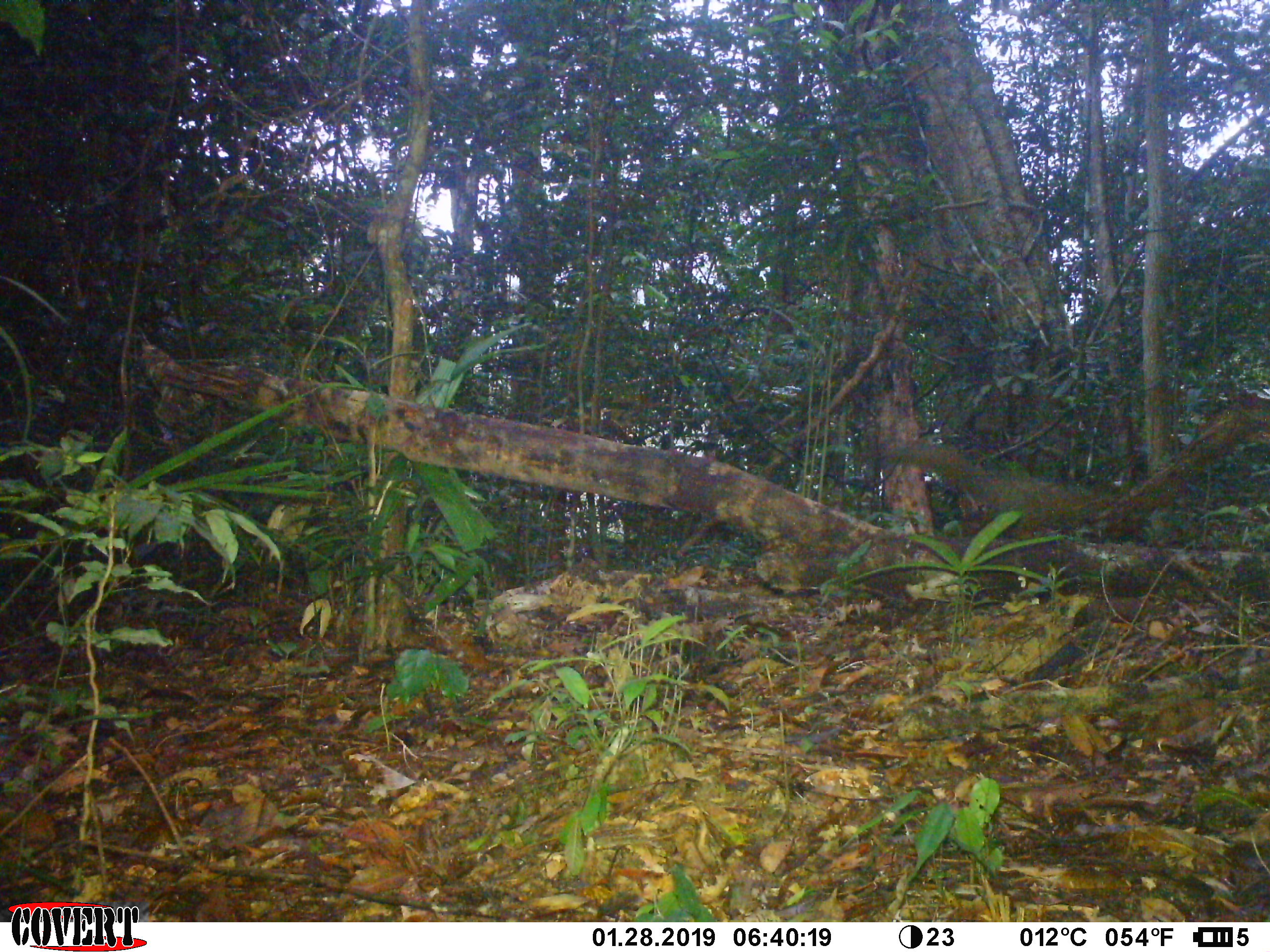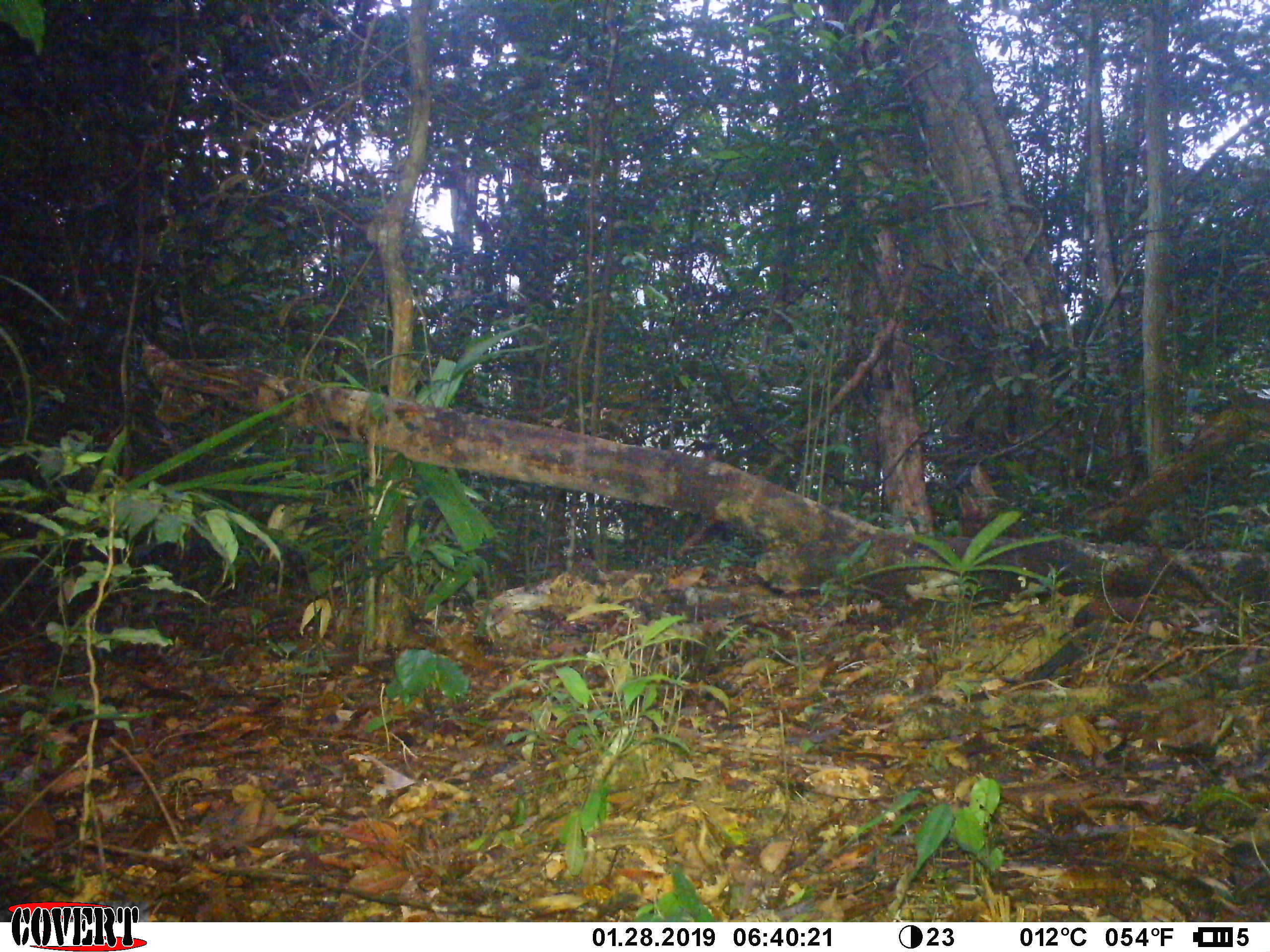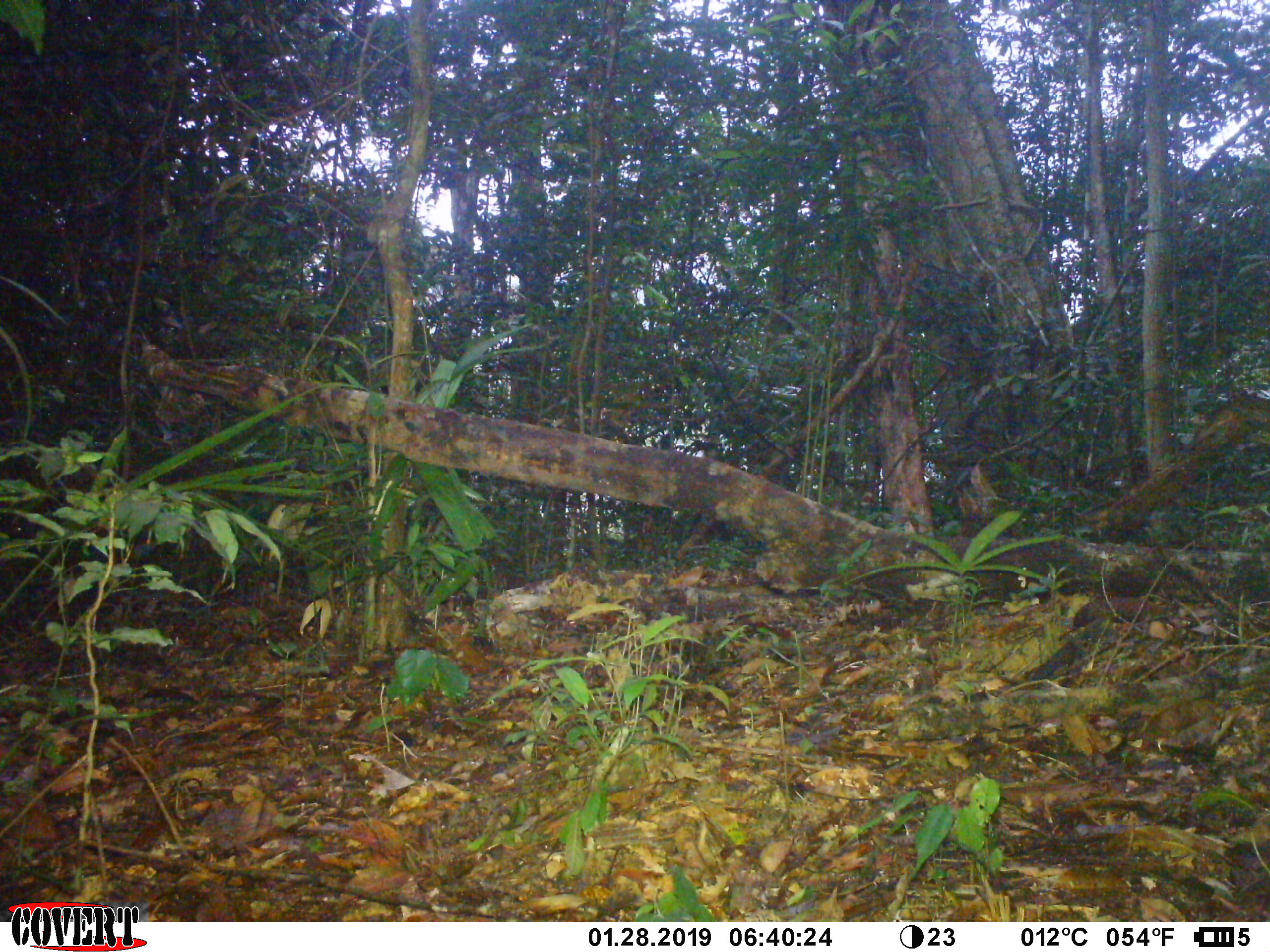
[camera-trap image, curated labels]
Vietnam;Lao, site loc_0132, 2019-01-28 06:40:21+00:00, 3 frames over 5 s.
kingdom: Animalia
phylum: Chordata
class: Mammalia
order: Rodentia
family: Sciuridae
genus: Callosciurus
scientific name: Callosciurus erythraeus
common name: pallas's squirrel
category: pallass squirrel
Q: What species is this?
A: Pallass squirrel (pallas's squirrel) (Callosciurus erythraeus).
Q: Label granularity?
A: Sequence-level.